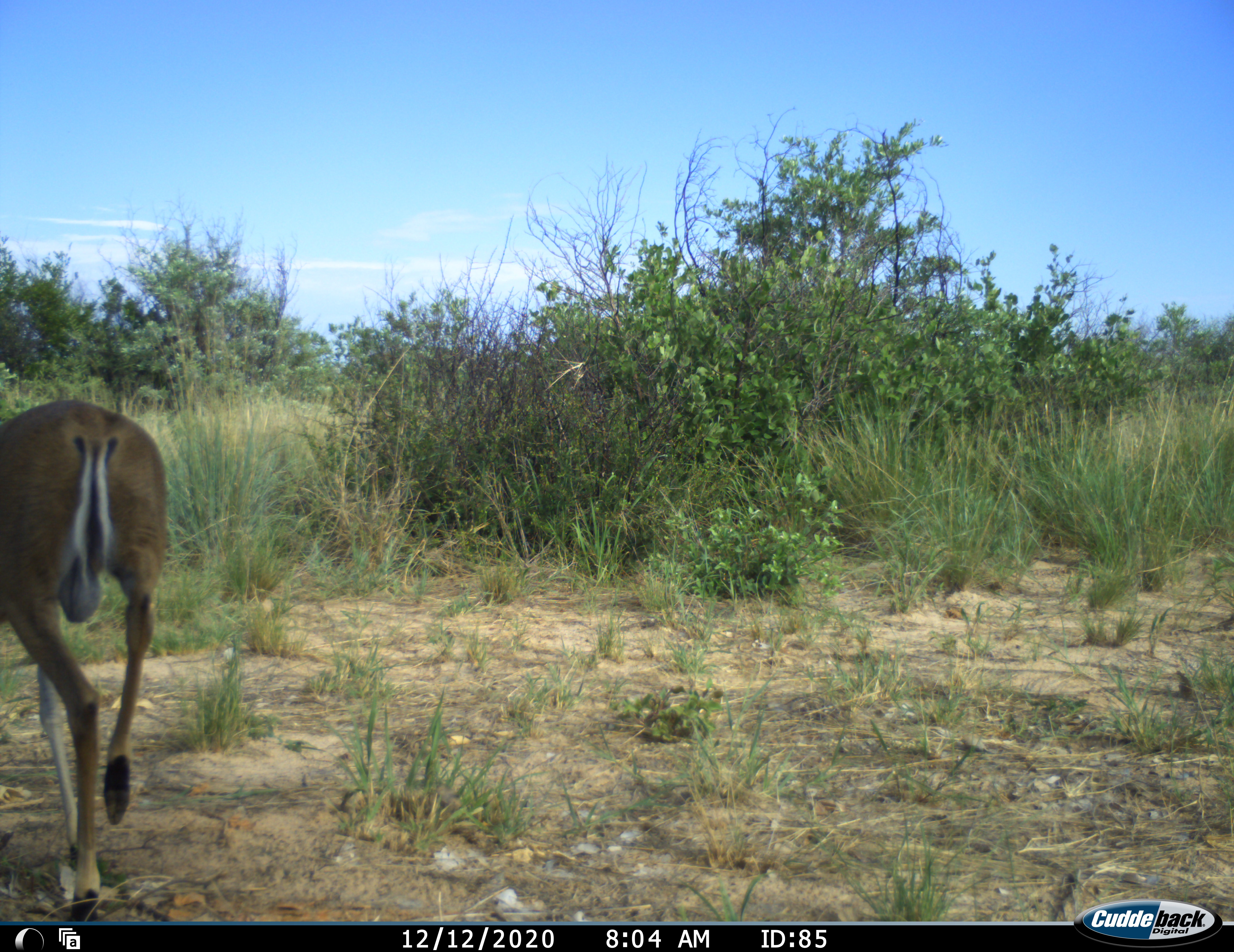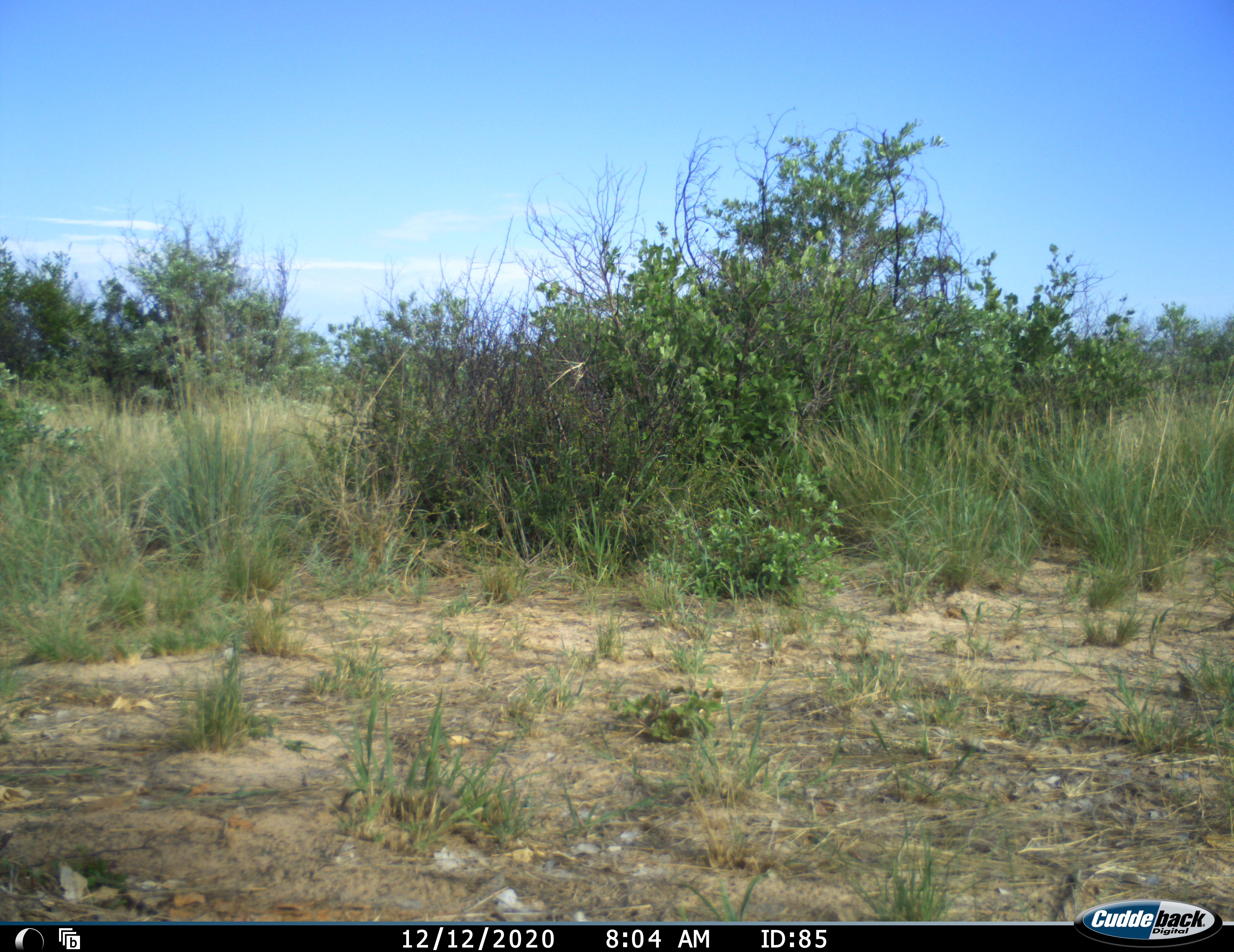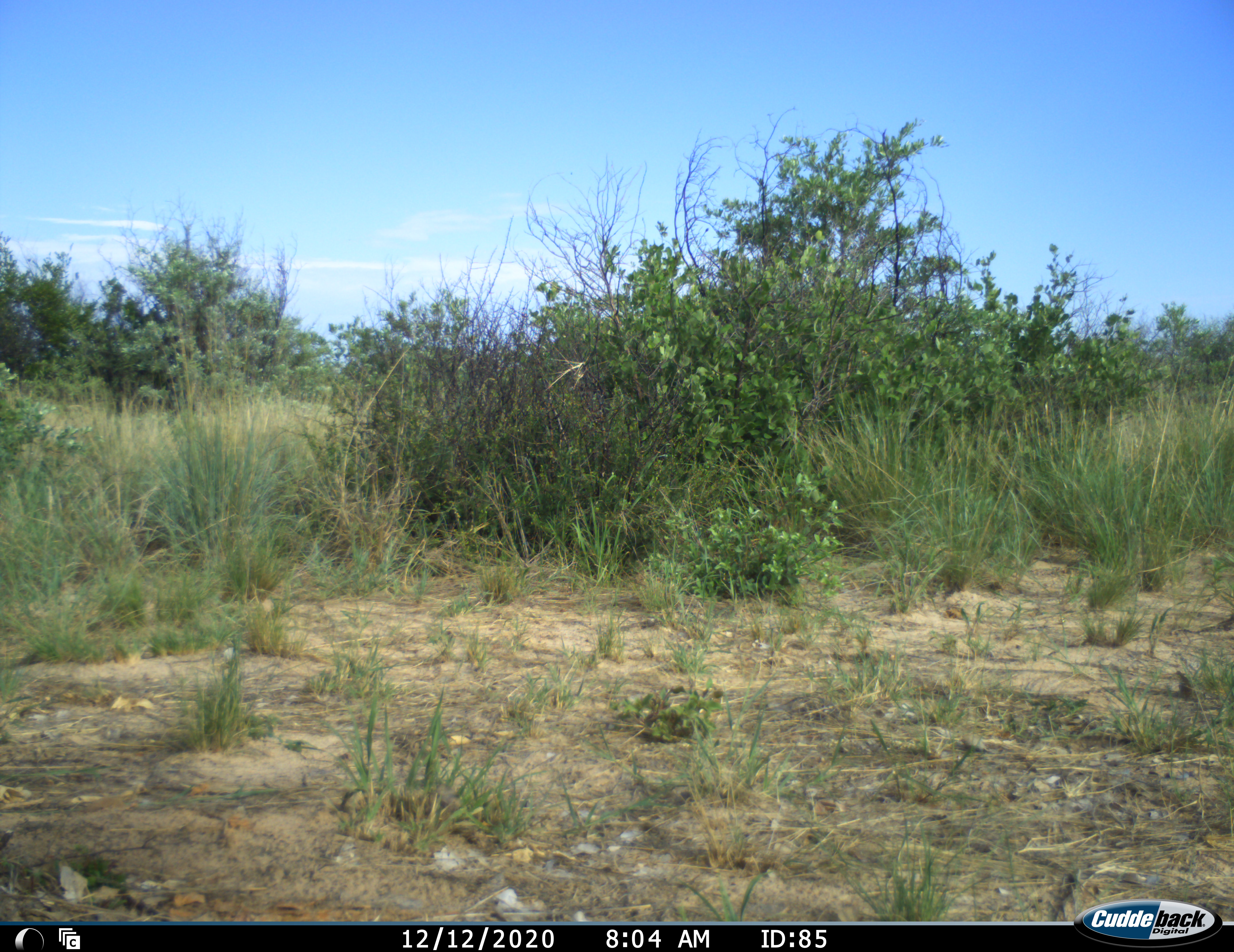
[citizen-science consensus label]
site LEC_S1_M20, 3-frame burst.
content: unidentified animal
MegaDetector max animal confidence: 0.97